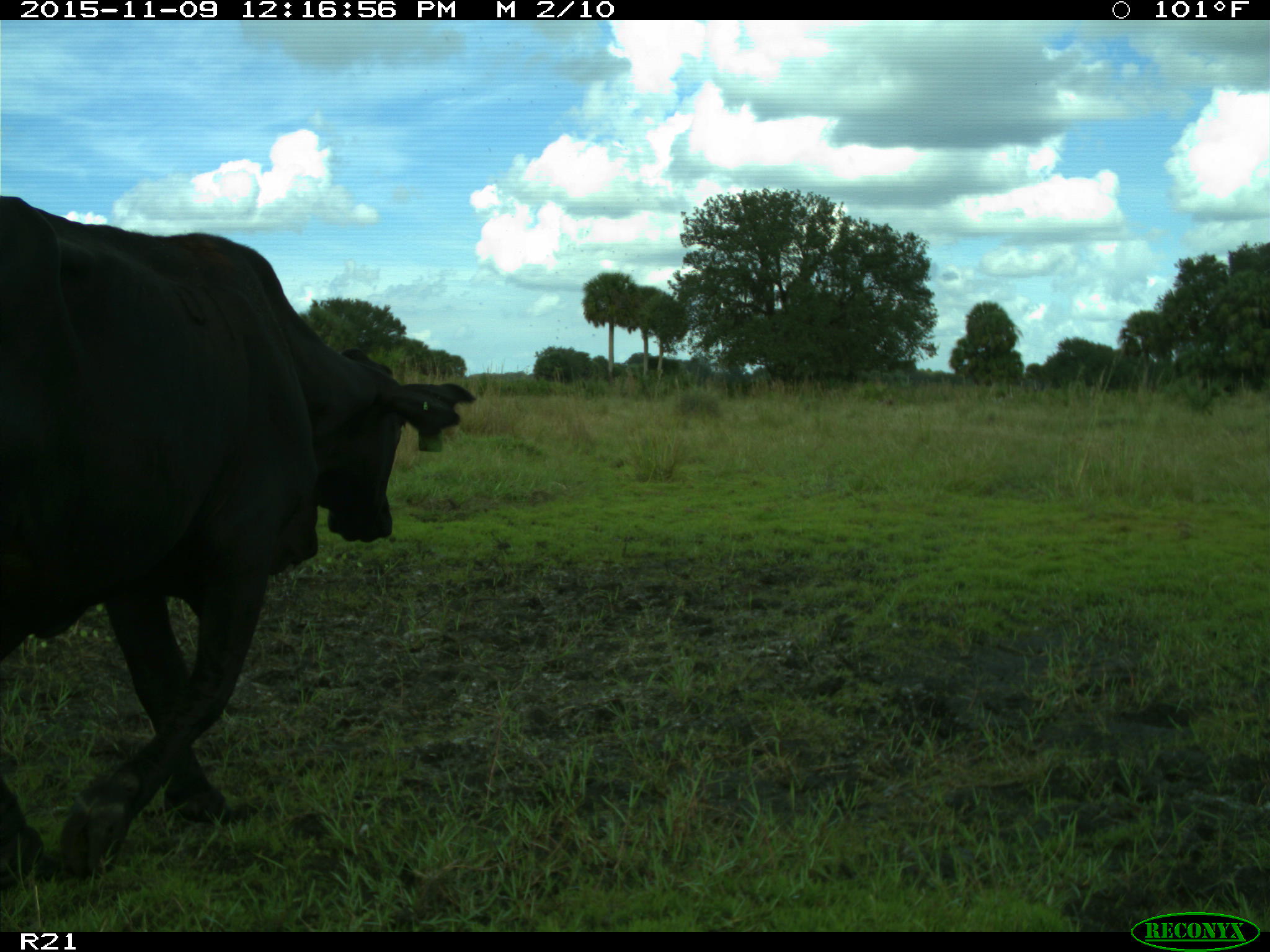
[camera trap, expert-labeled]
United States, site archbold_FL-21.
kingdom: Animalia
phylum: Chordata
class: Mammalia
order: Artiodactyla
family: Bovidae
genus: Bos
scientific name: Bos taurus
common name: domestic cow